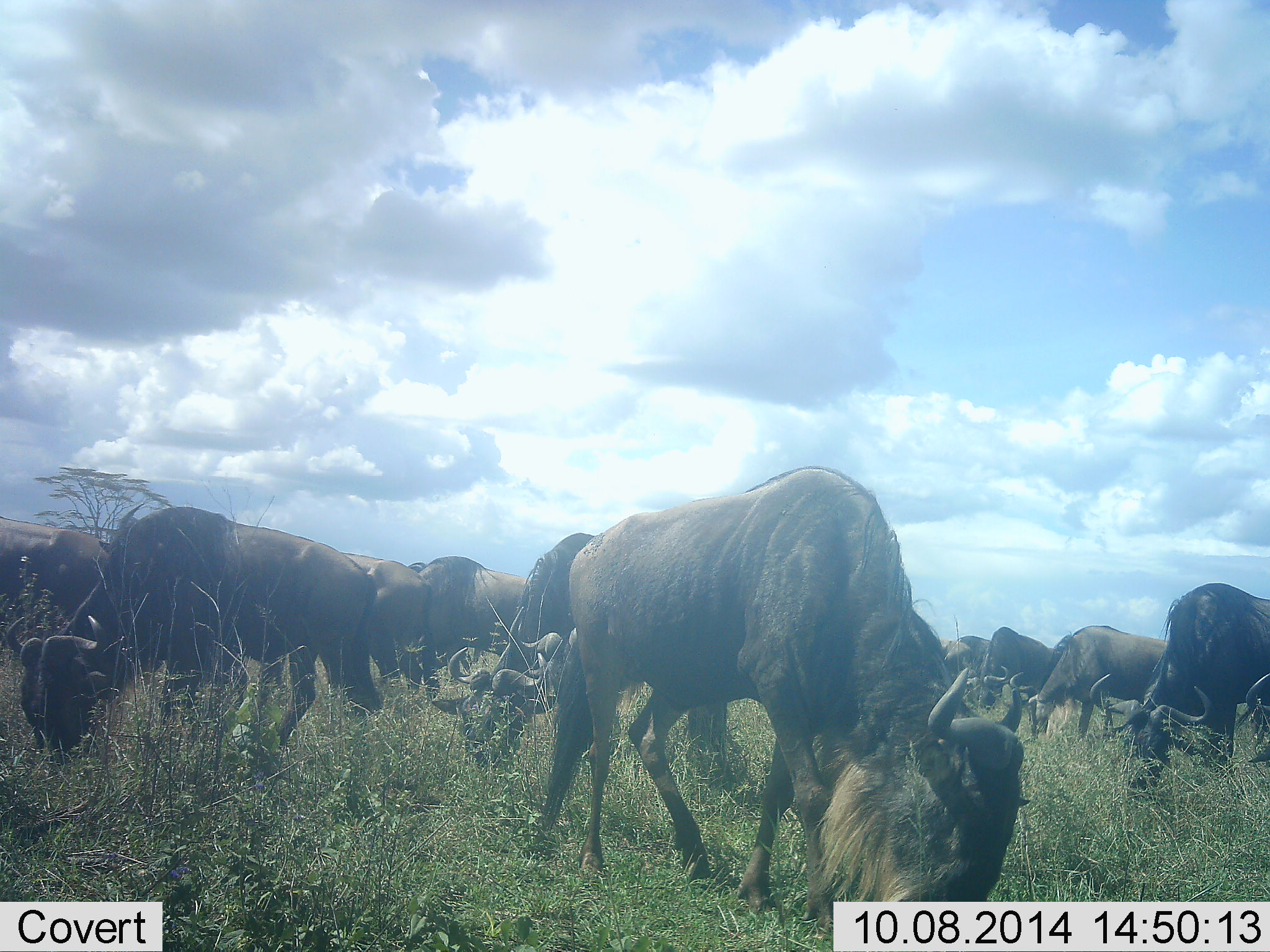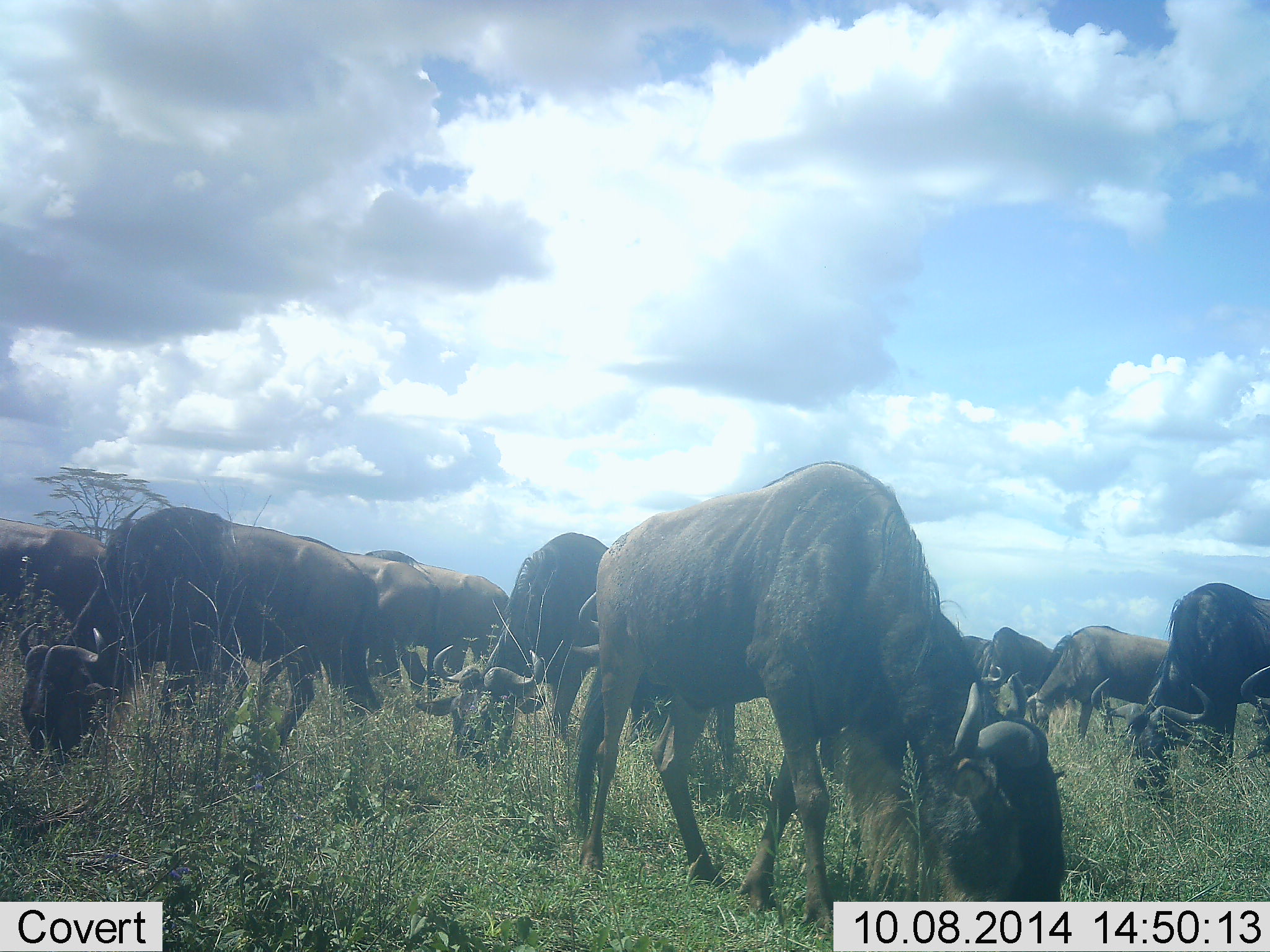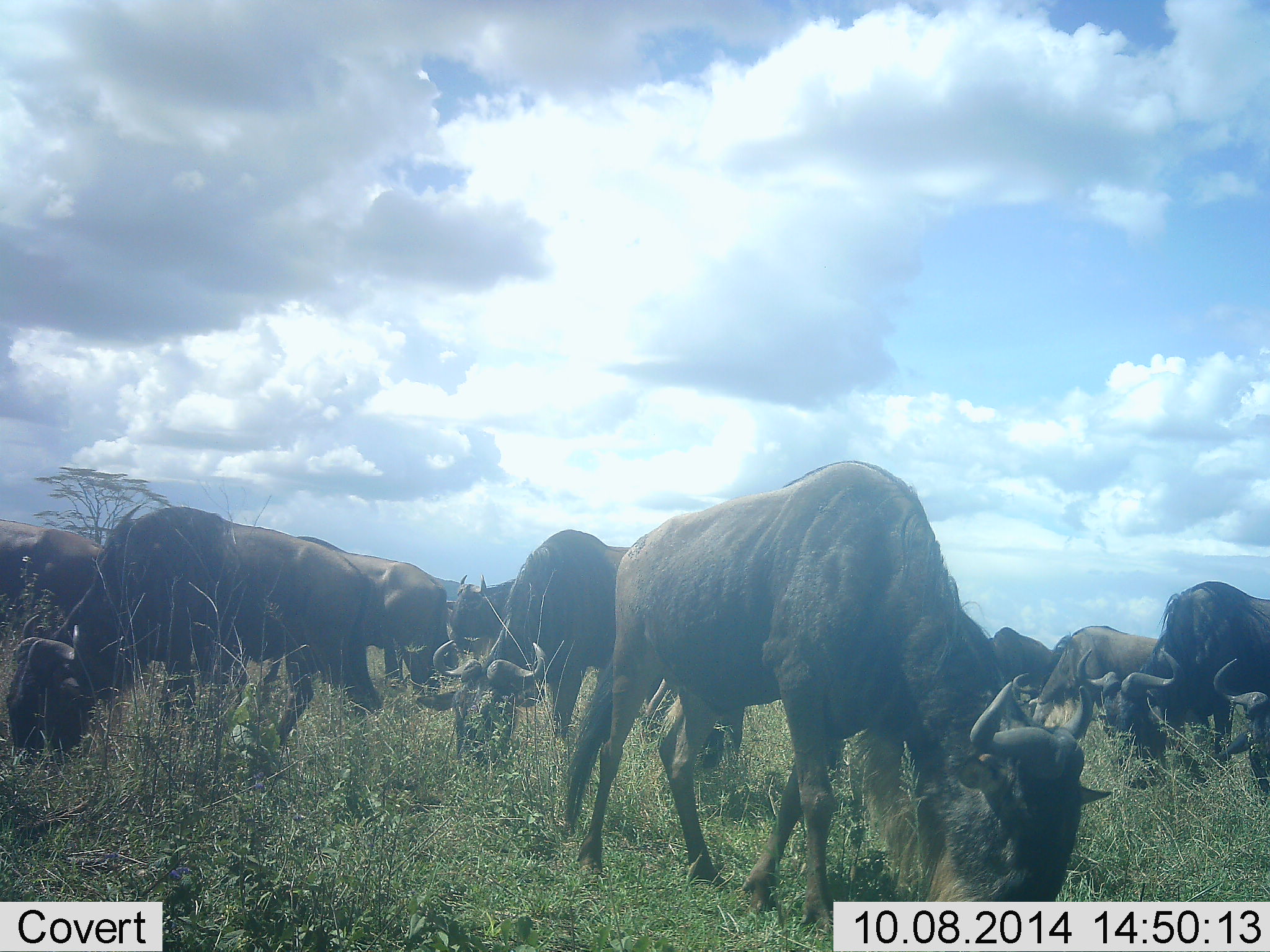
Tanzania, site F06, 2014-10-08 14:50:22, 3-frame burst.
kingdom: Animalia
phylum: Chordata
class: Mammalia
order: Artiodactyla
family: Bovidae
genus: Connochaetes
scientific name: Connochaetes taurinus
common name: blue wildebeest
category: wildebeest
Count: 11-50.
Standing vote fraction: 40%.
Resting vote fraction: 0%.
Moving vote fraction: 20%.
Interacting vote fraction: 0%.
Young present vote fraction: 0%.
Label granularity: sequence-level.